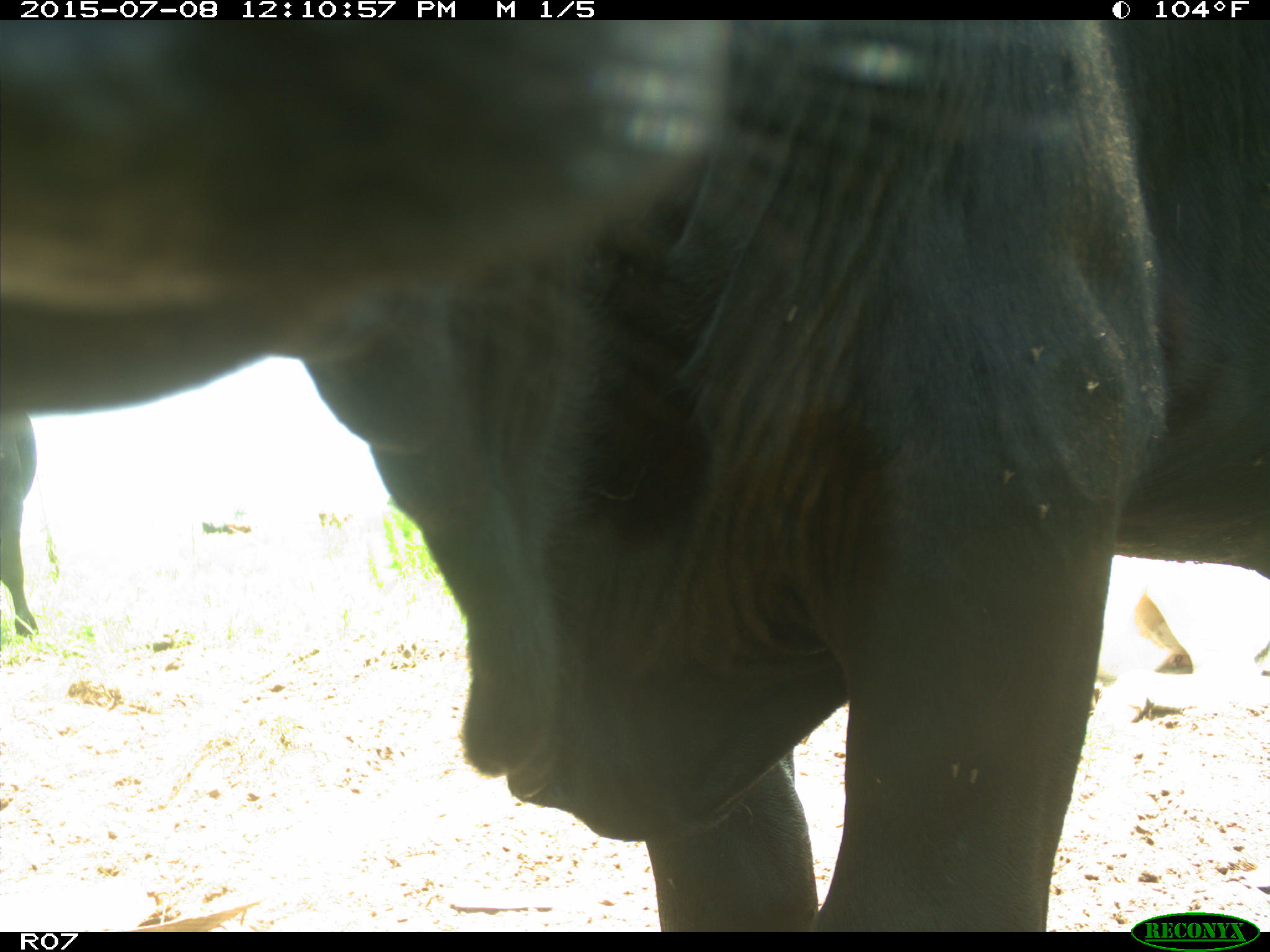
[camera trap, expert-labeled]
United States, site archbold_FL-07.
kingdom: Animalia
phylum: Chordata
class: Mammalia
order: Artiodactyla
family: Bovidae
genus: Bos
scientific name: Bos taurus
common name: domestic cow